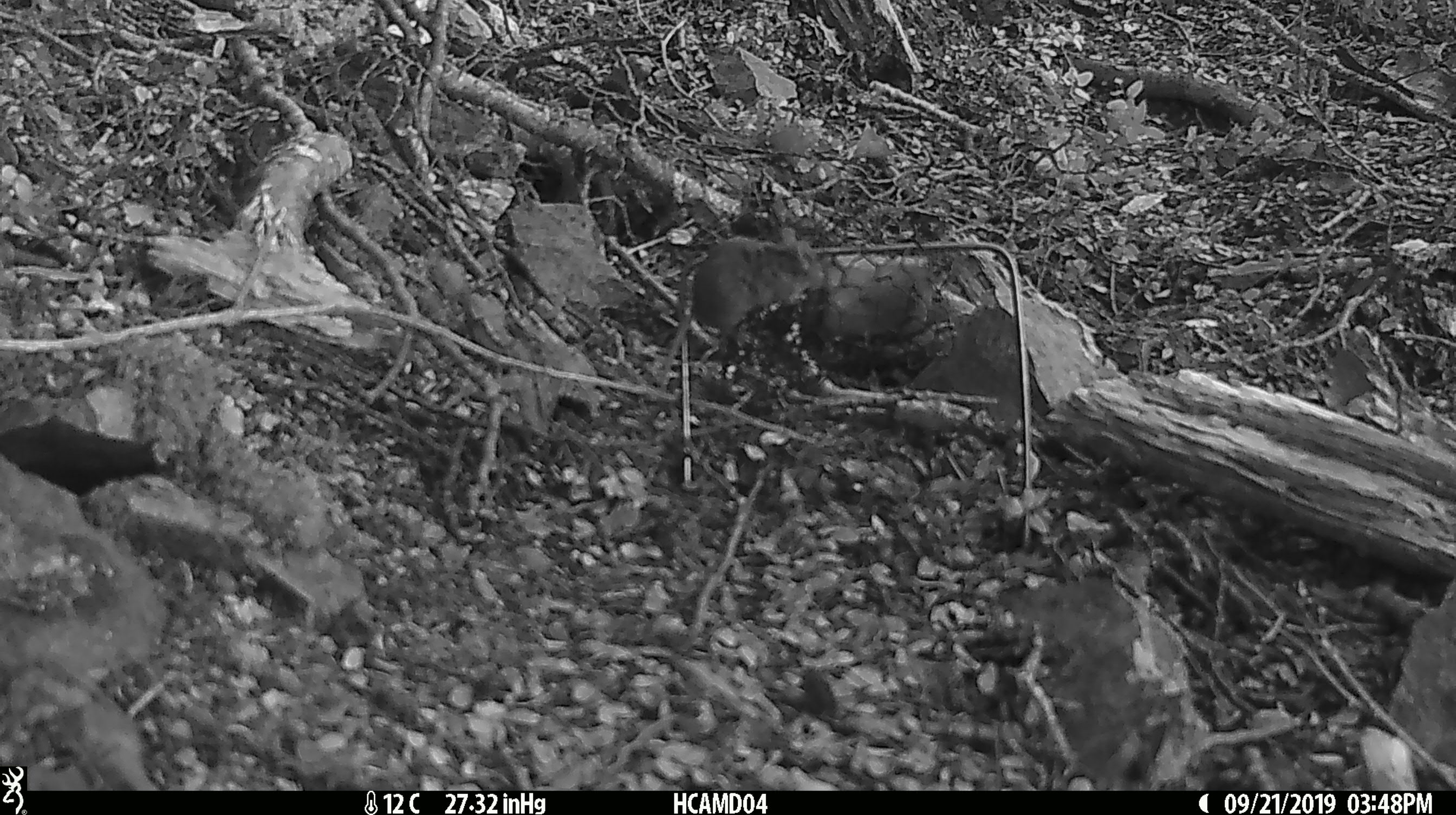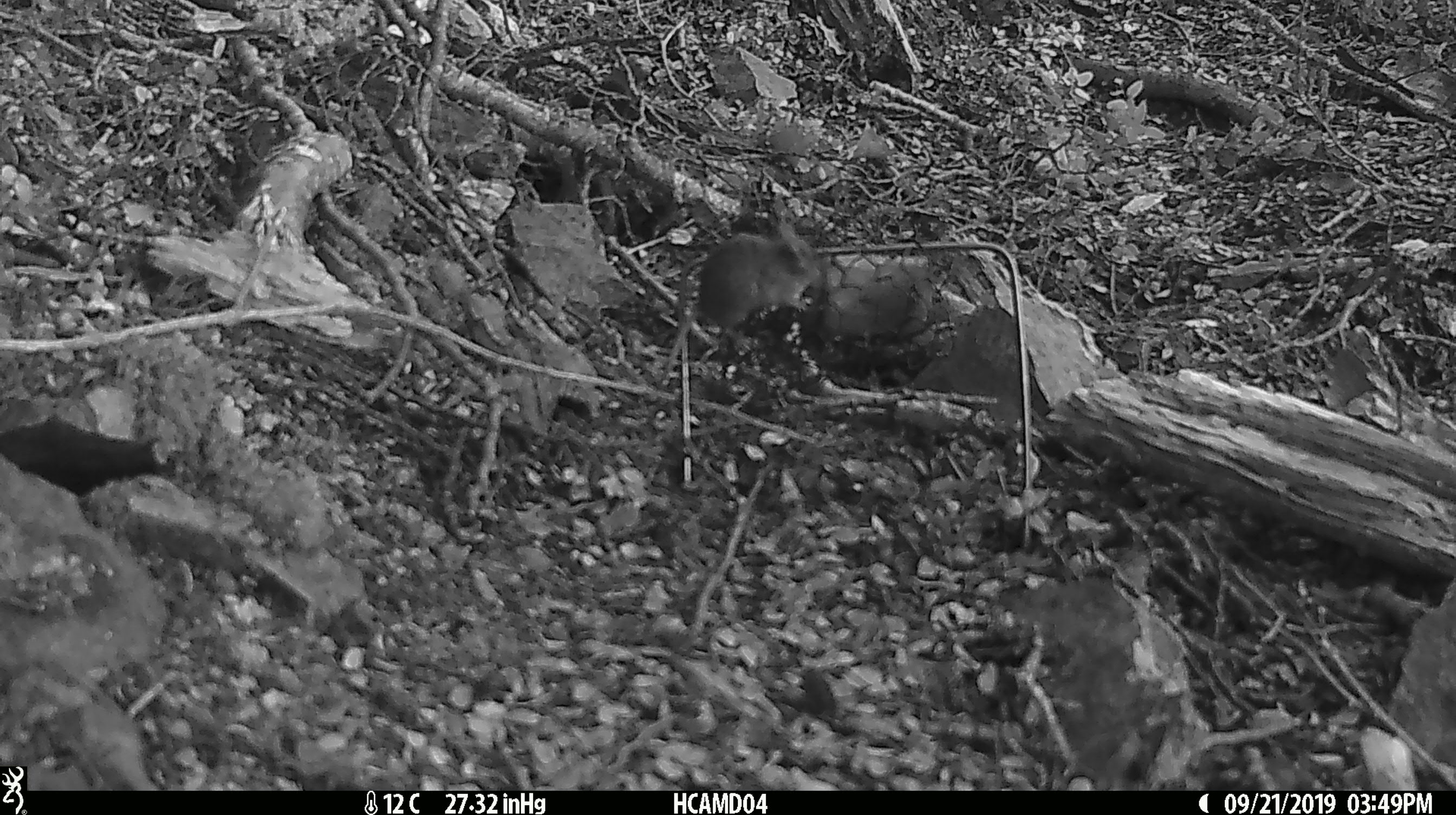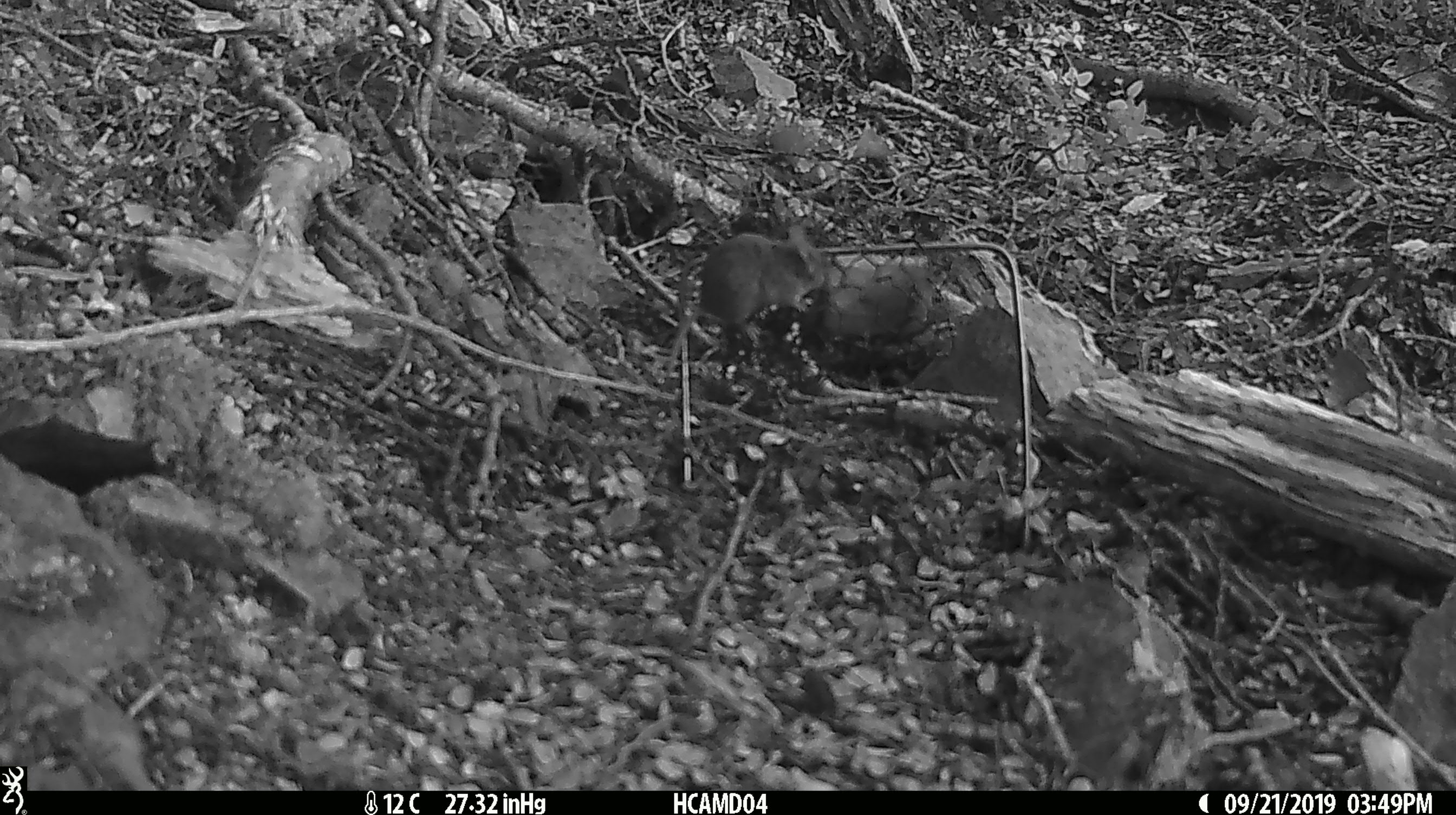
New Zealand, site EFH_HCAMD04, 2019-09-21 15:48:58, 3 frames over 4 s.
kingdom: Animalia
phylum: Chordata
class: Mammalia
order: Rodentia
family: Muridae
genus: Mus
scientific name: Mus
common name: mouse